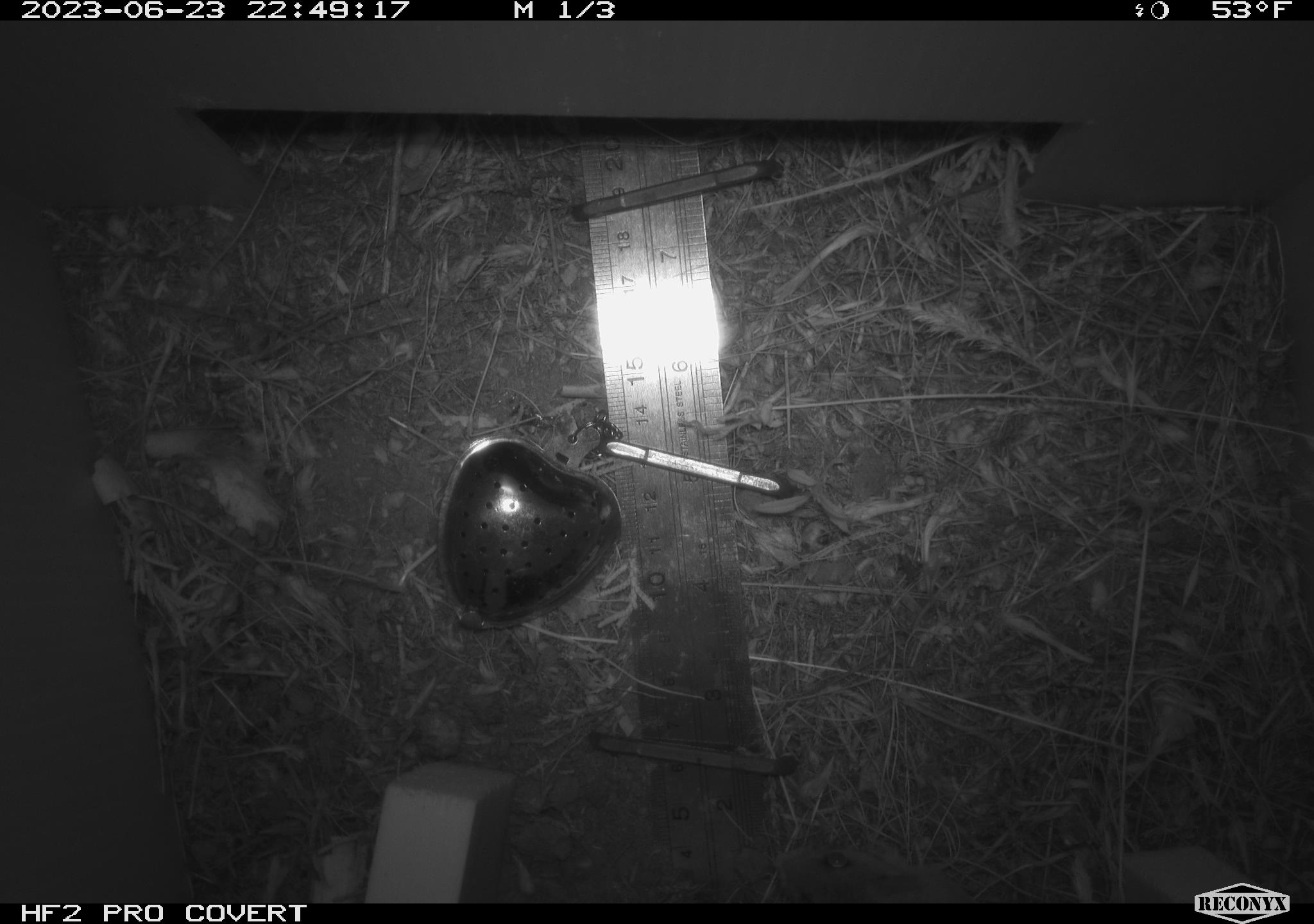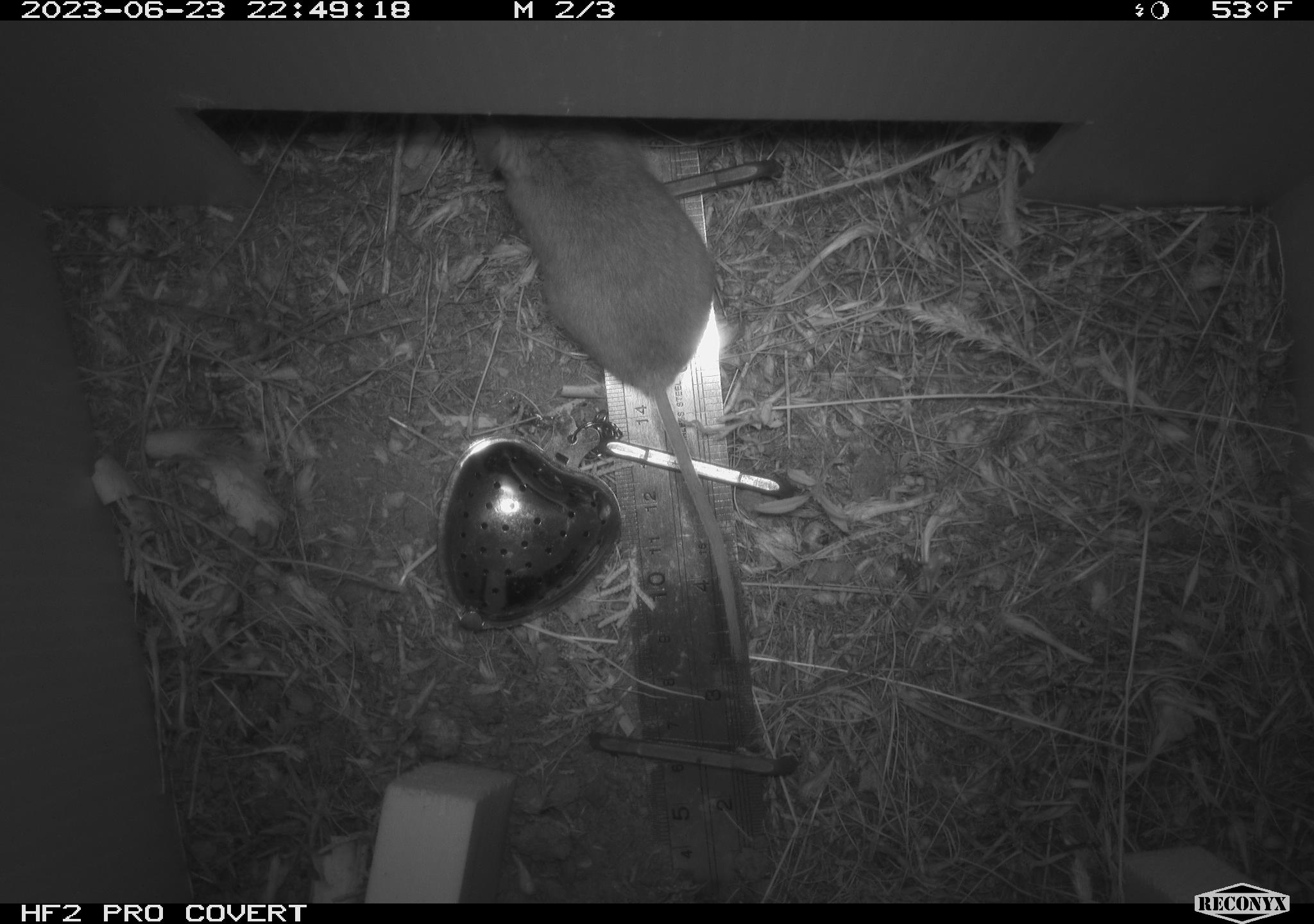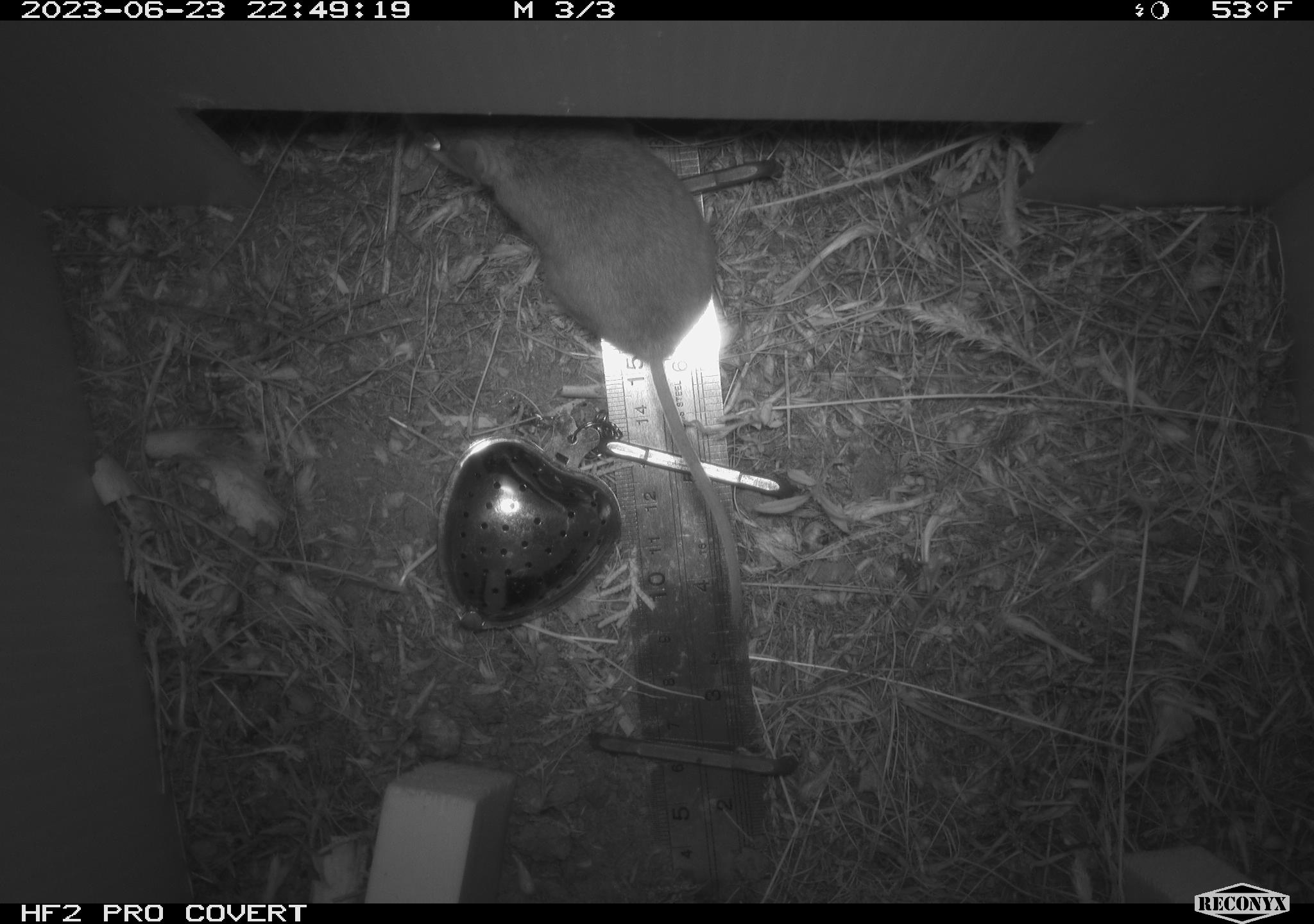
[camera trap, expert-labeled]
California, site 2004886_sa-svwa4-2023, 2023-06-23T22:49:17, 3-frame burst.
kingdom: Animalia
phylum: Chordata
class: Mammalia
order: Rodentia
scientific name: Rodentia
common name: mouse species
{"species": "mouse species (Rodentia)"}